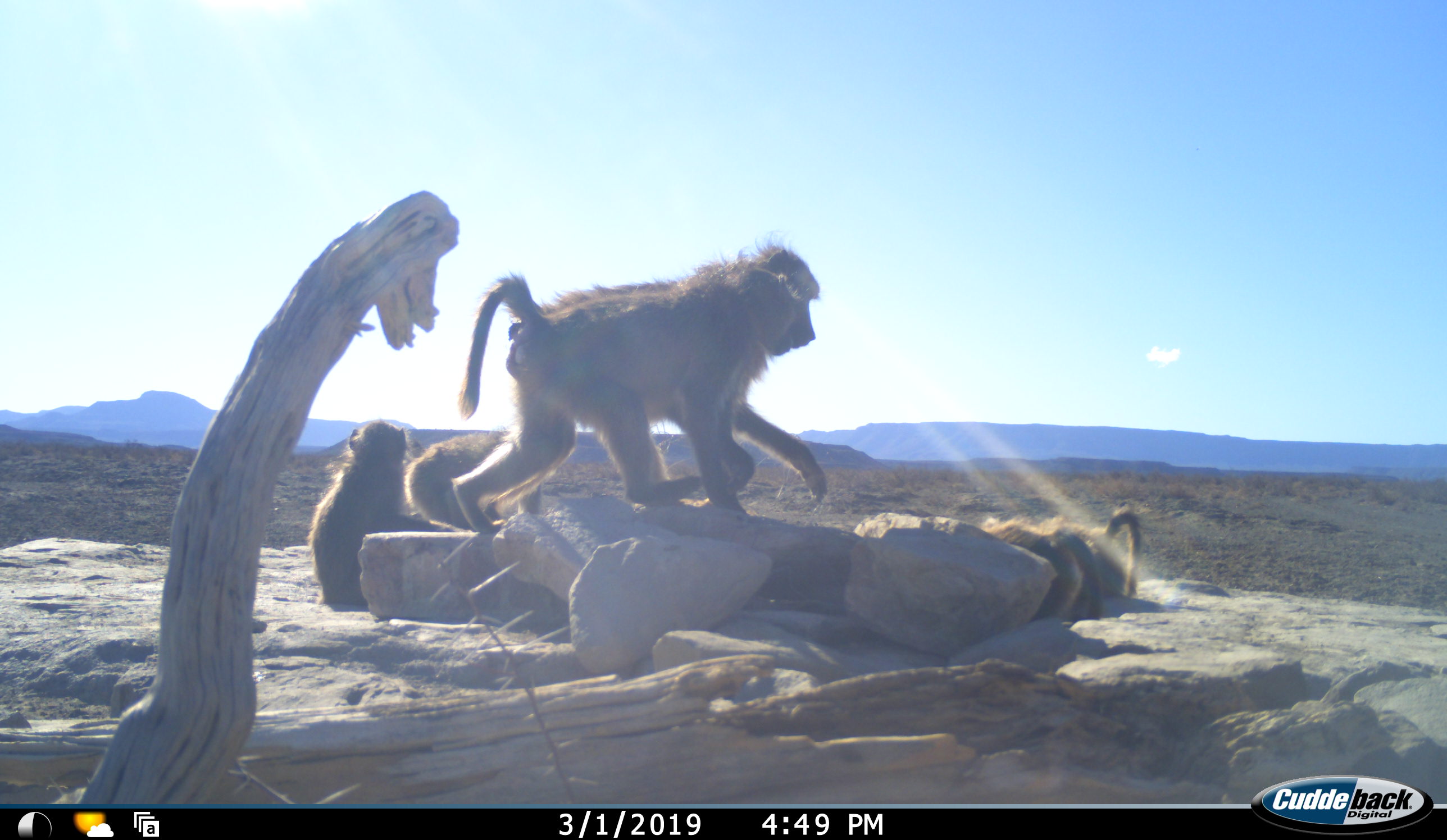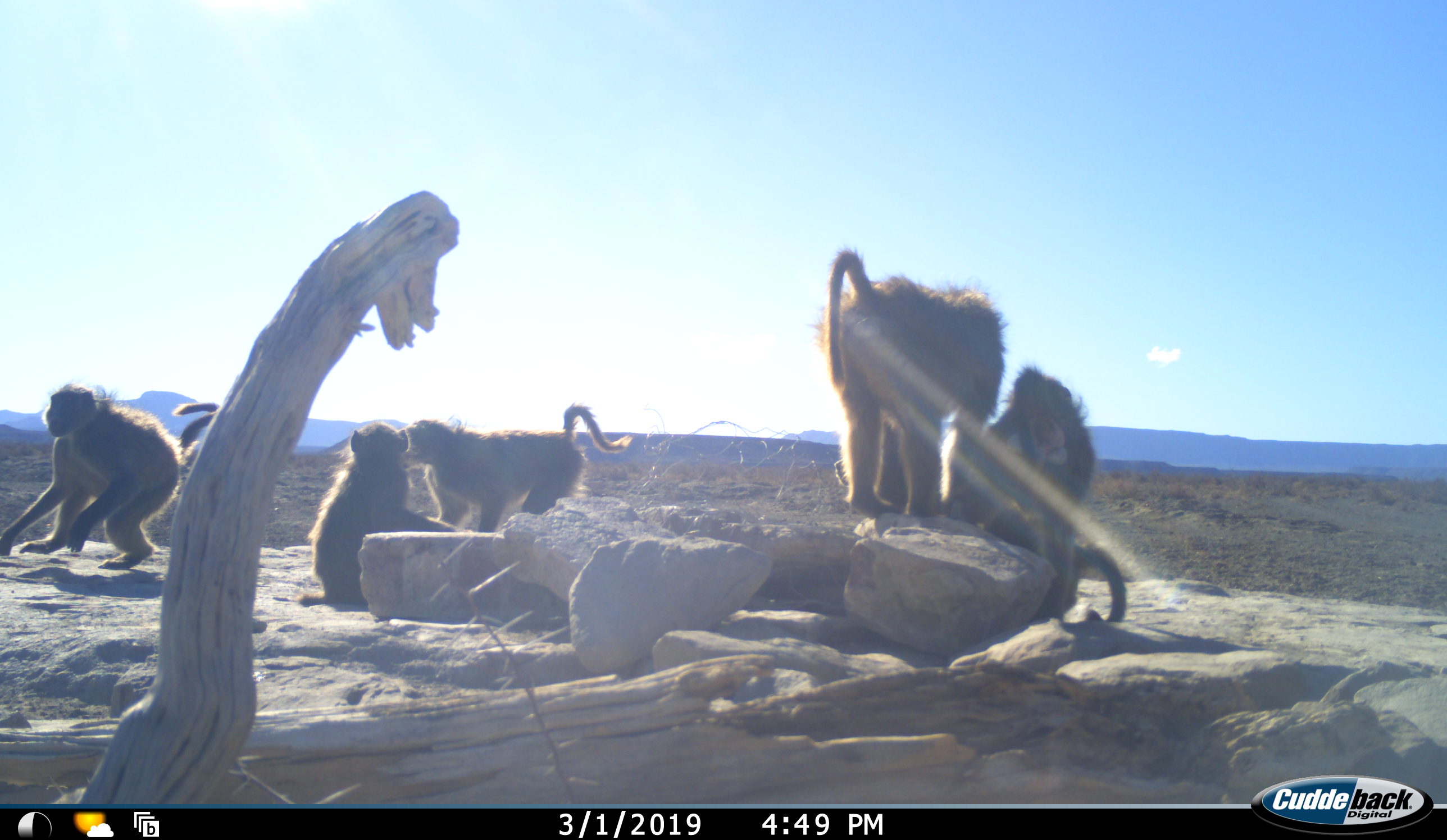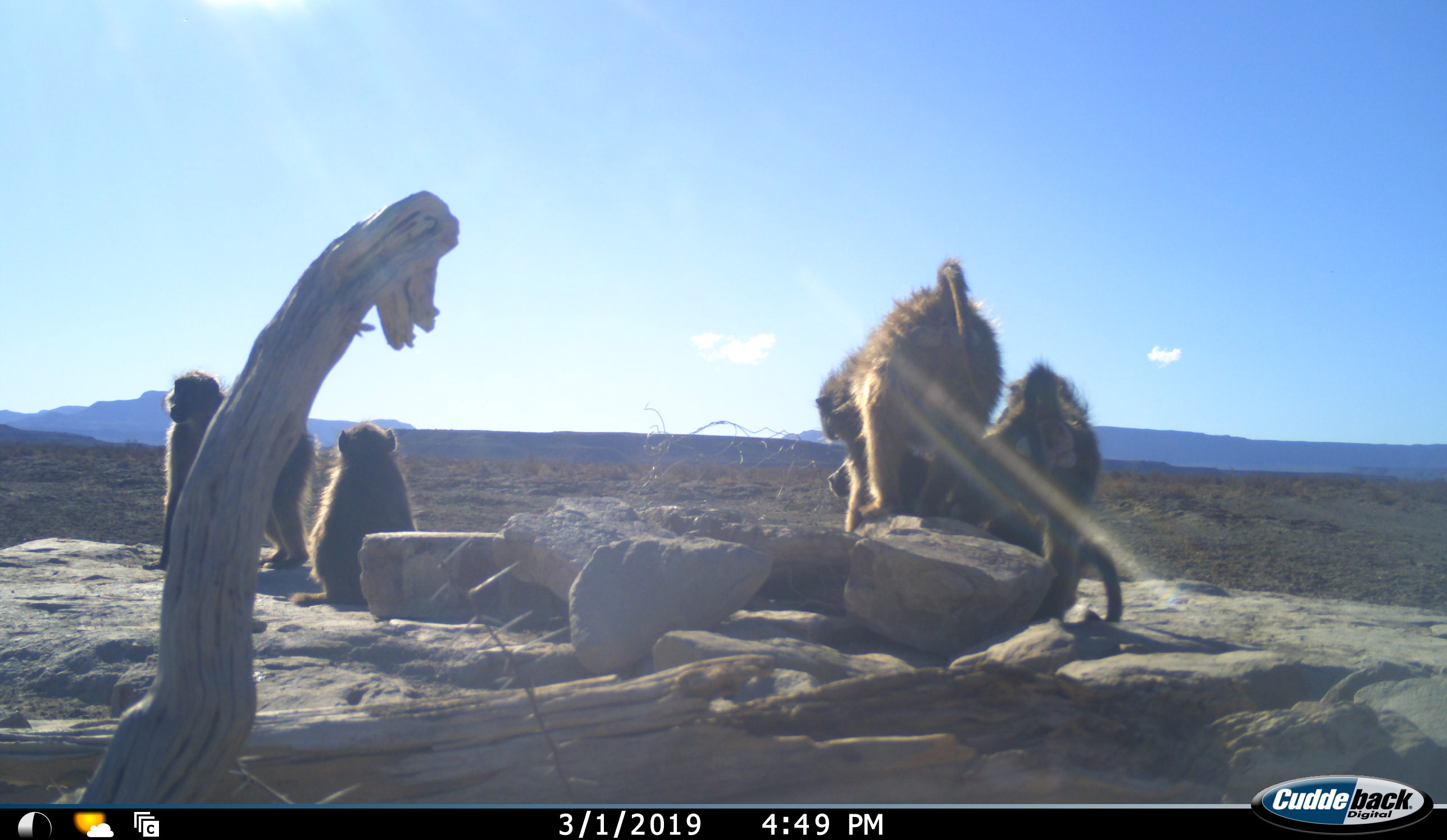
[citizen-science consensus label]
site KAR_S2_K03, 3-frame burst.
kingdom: Animalia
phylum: Chordata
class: Mammalia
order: Primates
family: Cercopithecidae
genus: Papio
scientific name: Papio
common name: baboon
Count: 6.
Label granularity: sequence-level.